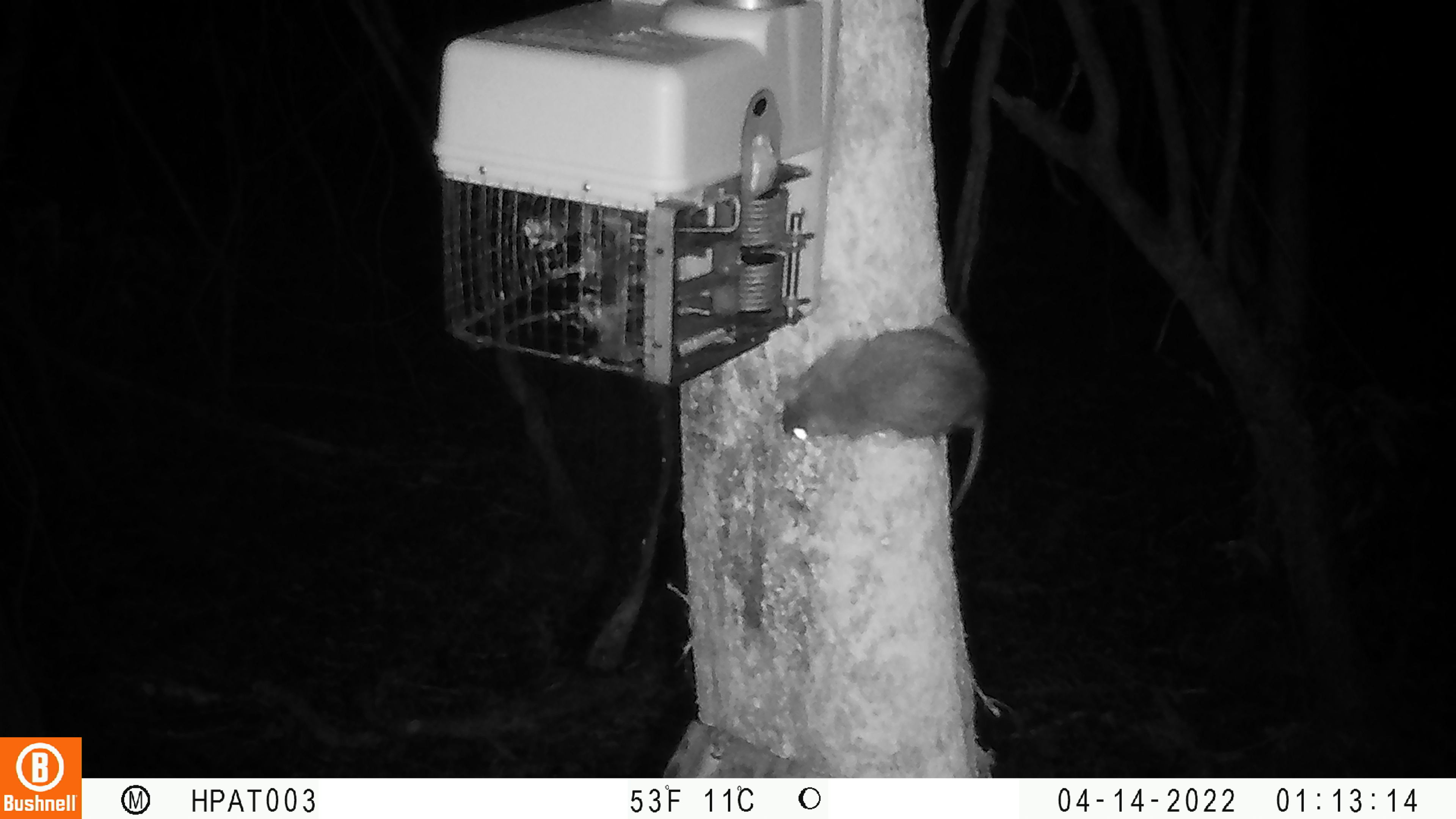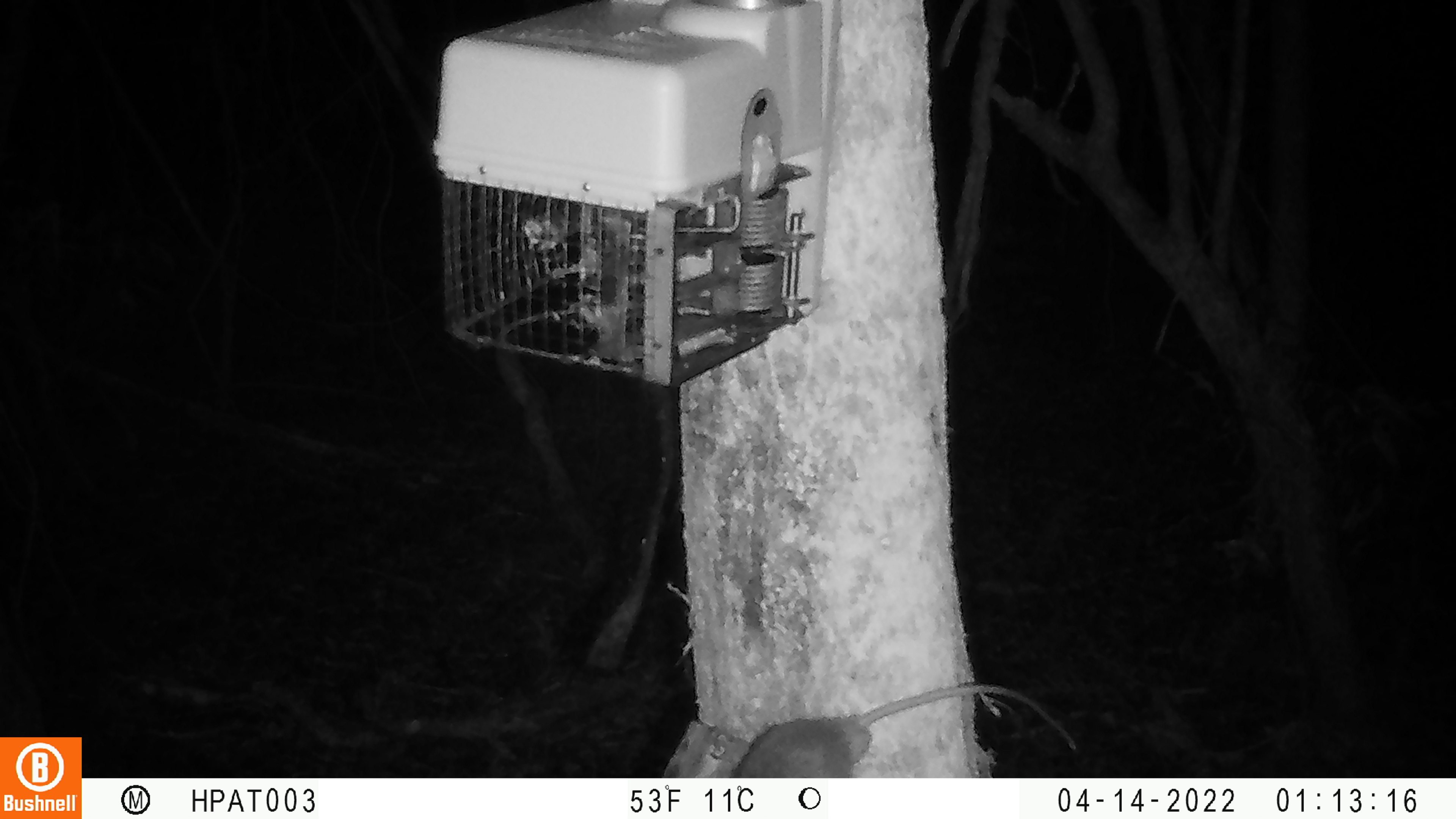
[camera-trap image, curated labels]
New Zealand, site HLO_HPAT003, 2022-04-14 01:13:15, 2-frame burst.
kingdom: Animalia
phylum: Chordata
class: Mammalia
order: Rodentia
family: Muridae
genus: Rattus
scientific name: Rattus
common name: rat